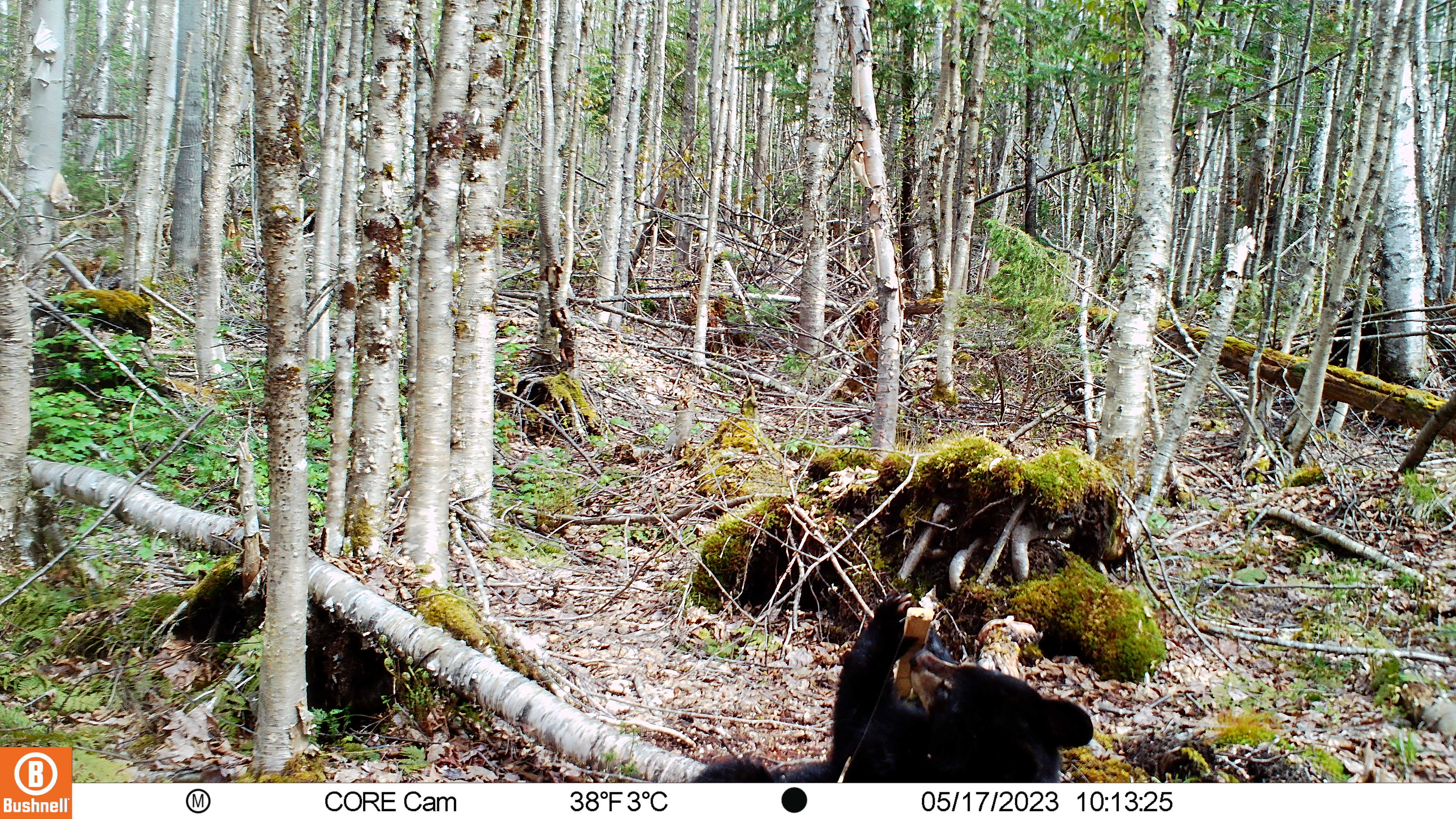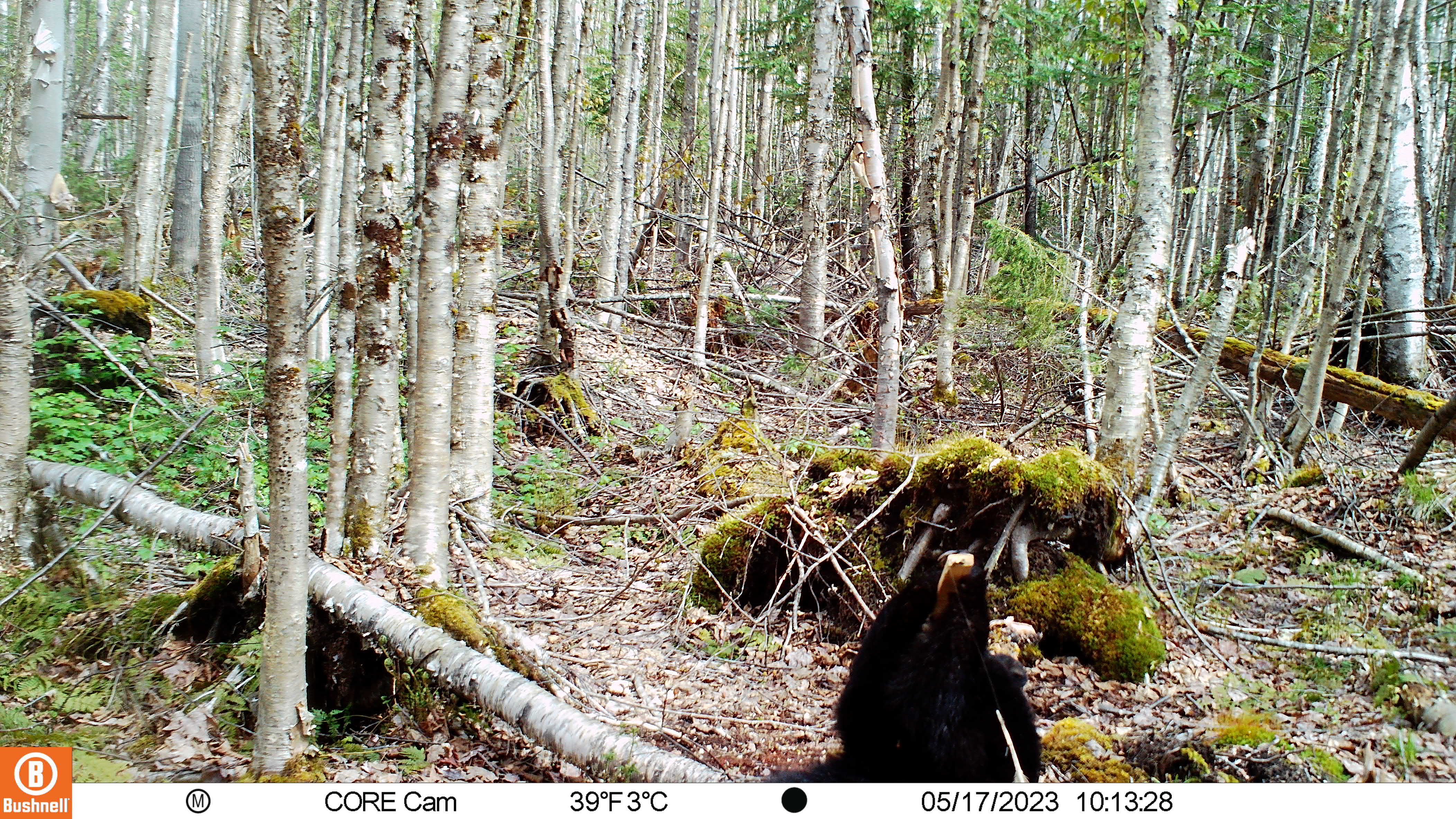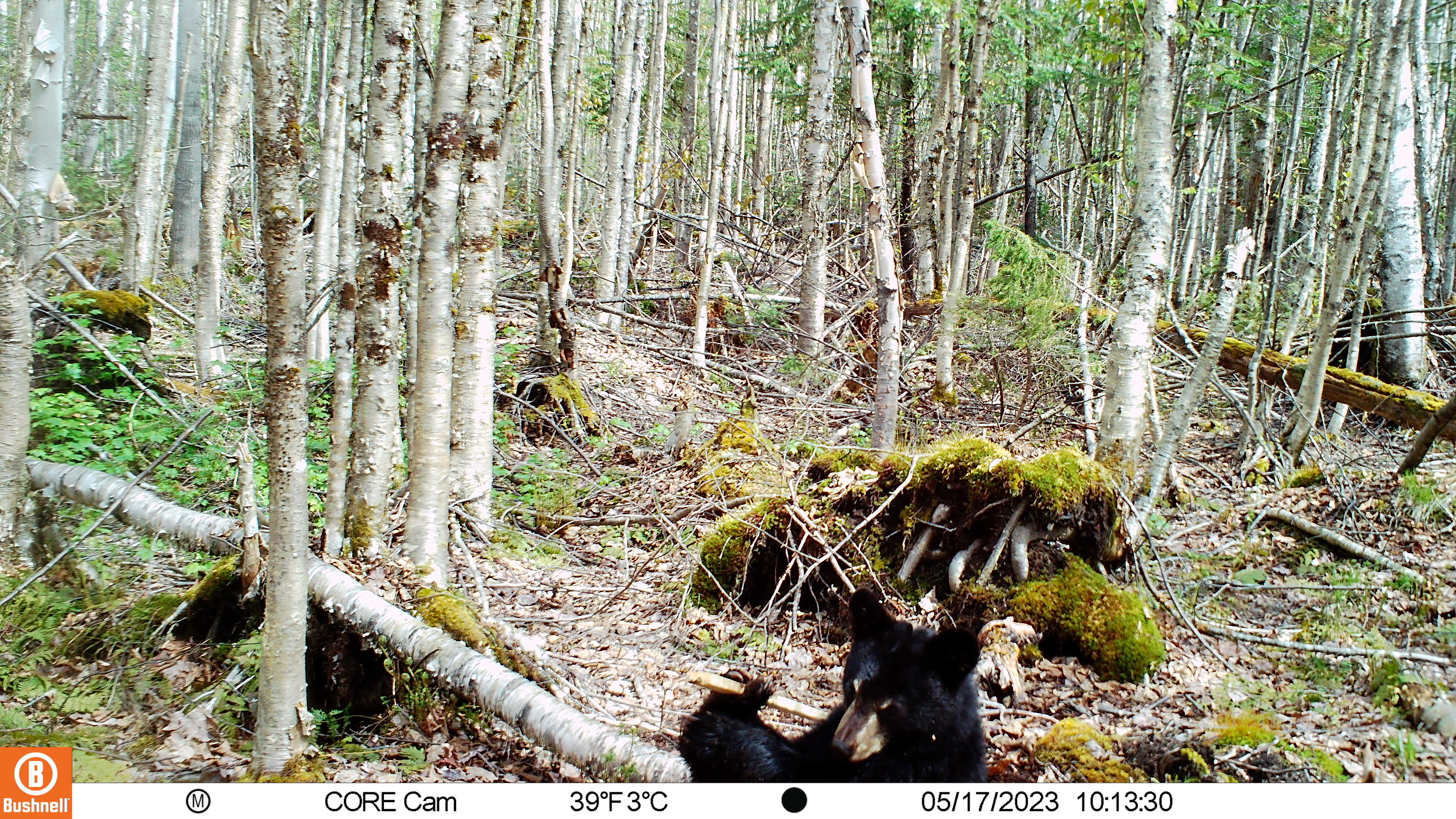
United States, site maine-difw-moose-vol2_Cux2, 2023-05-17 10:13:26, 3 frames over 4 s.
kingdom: Animalia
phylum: Chordata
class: Mammalia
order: Carnivora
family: Ursidae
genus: Ursus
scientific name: Ursus americanus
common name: black bear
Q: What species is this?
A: Black bear (Ursus americanus).